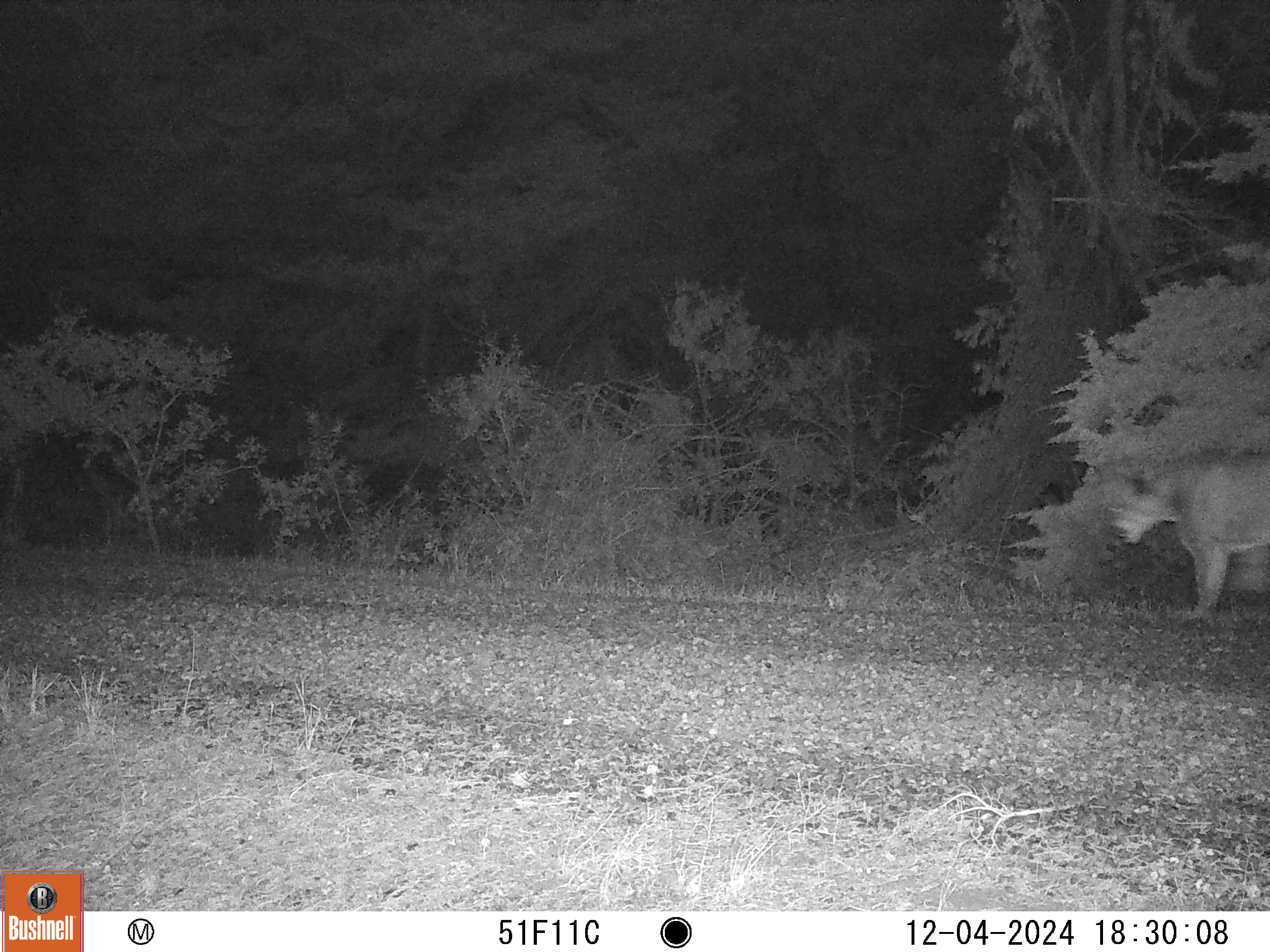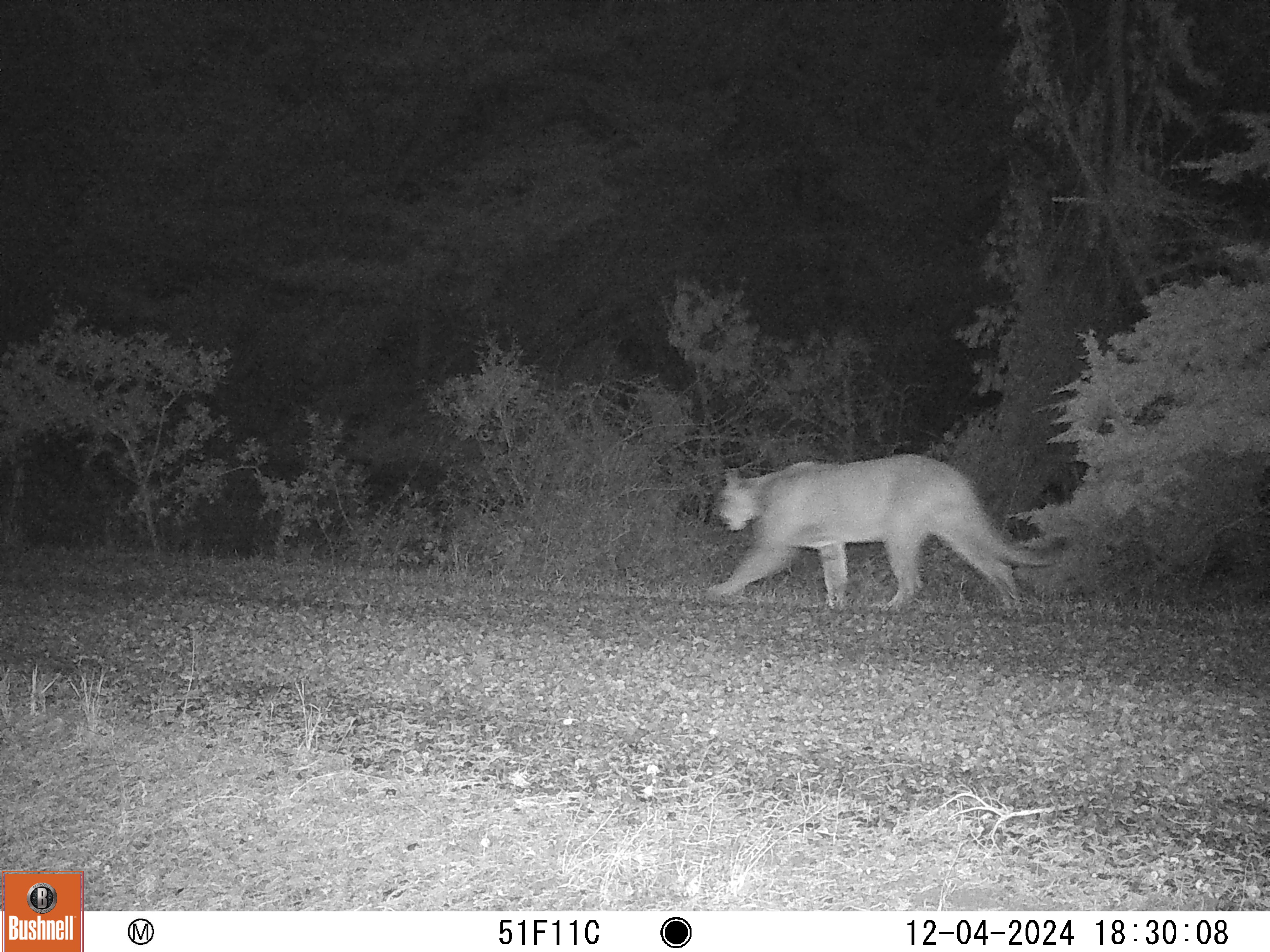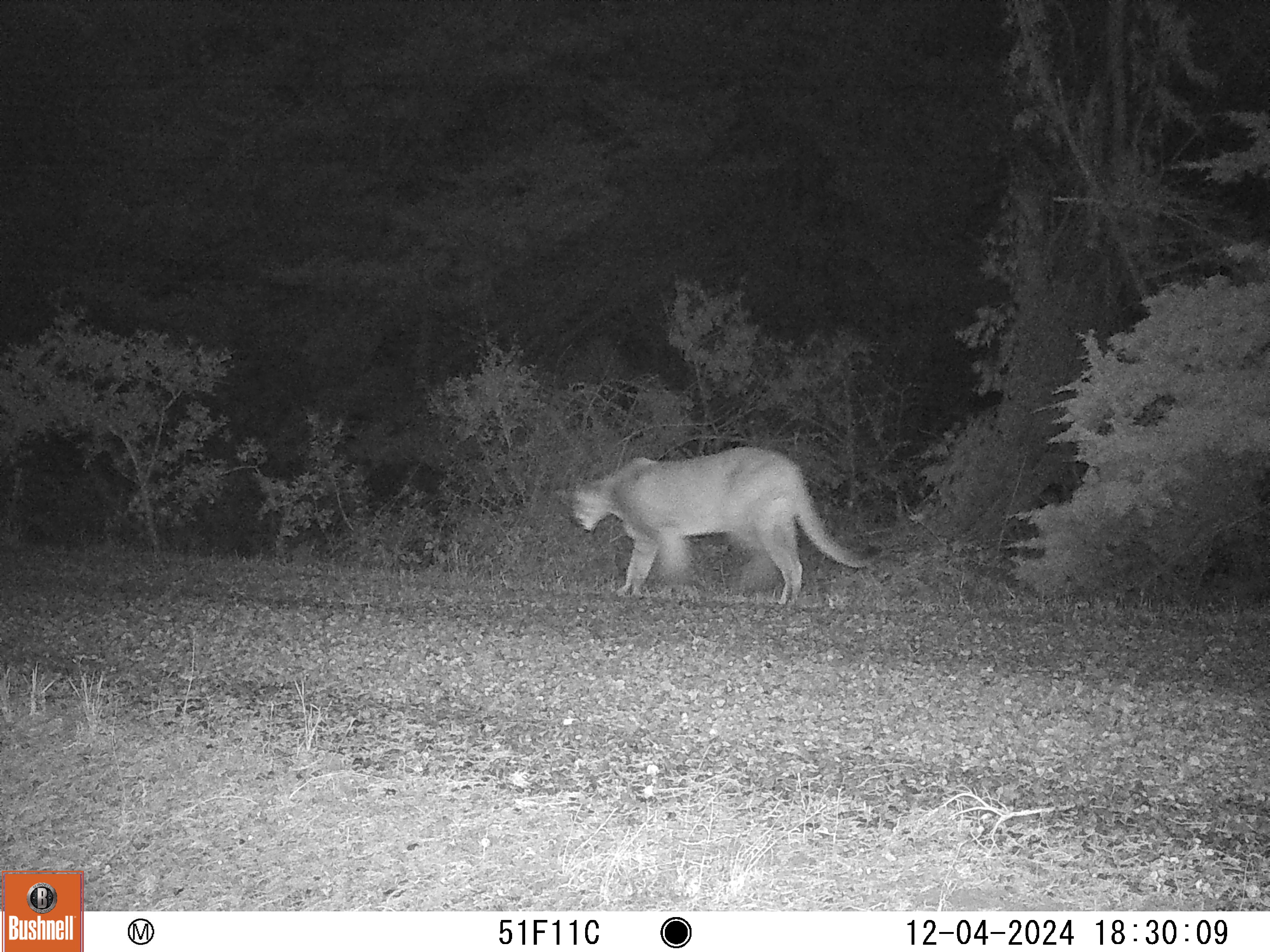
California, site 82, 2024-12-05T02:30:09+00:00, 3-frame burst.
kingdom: Animalia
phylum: Chordata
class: Mammalia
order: Carnivora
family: Felidae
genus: Puma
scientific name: Puma concolor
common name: puma